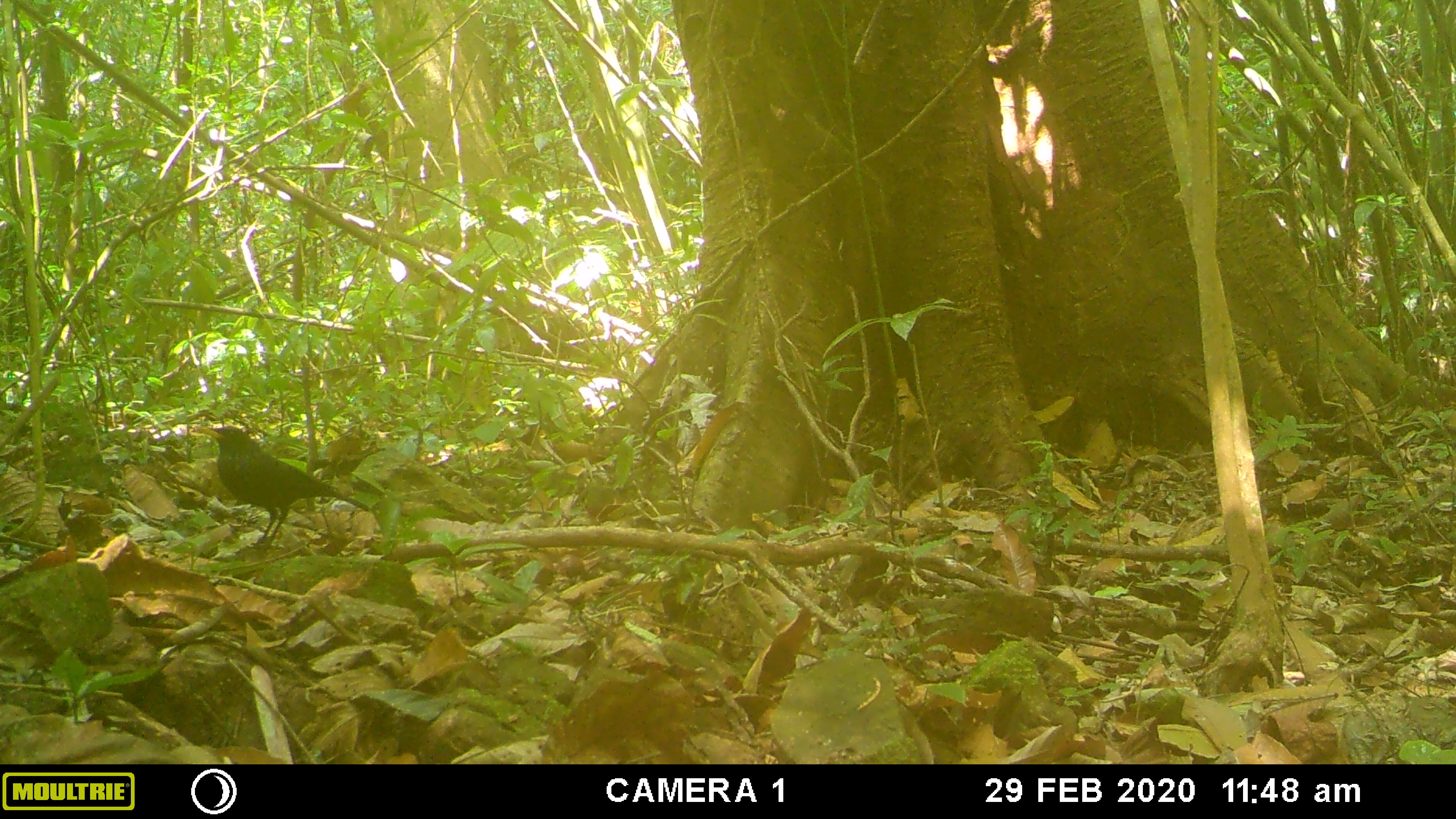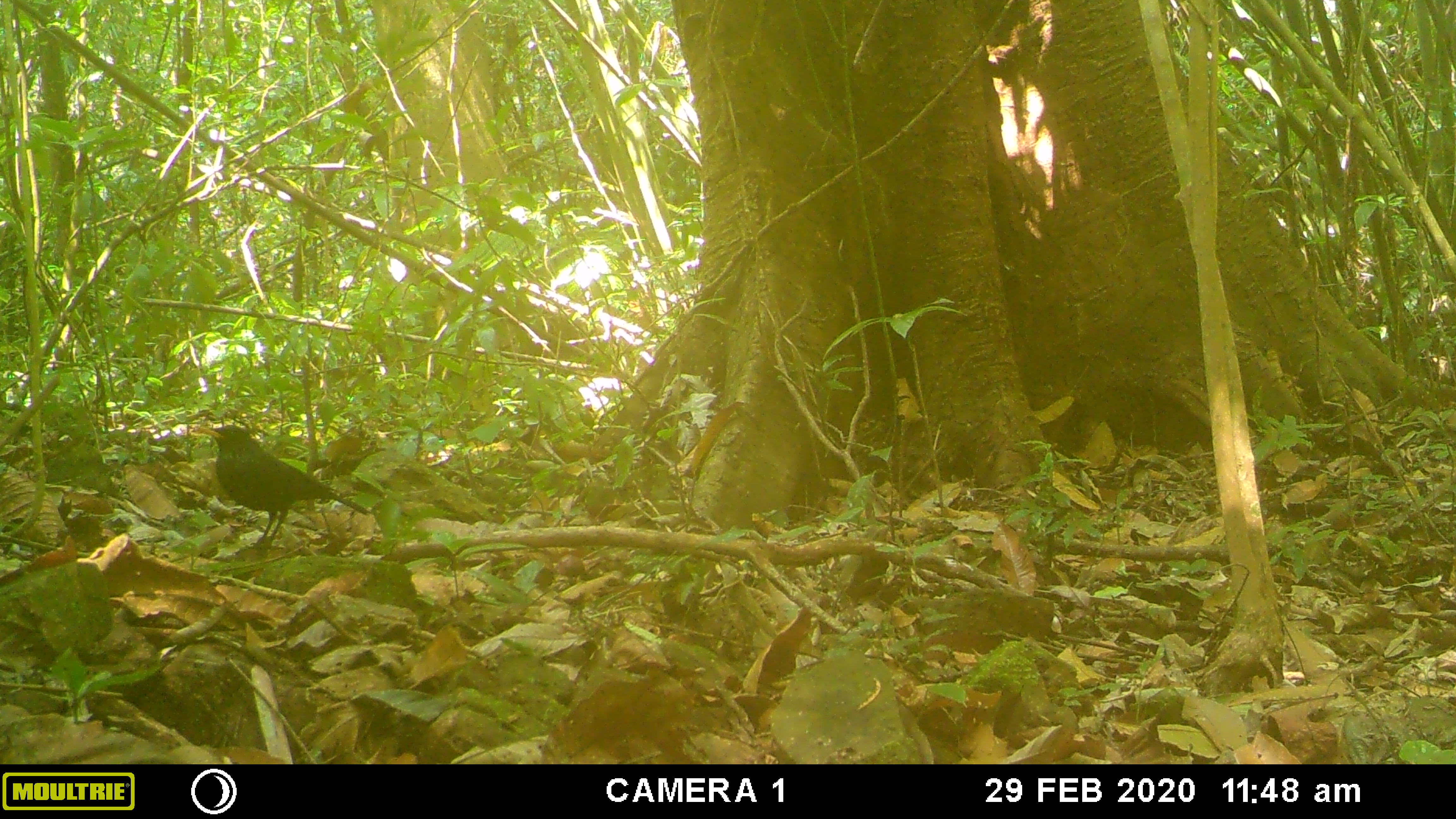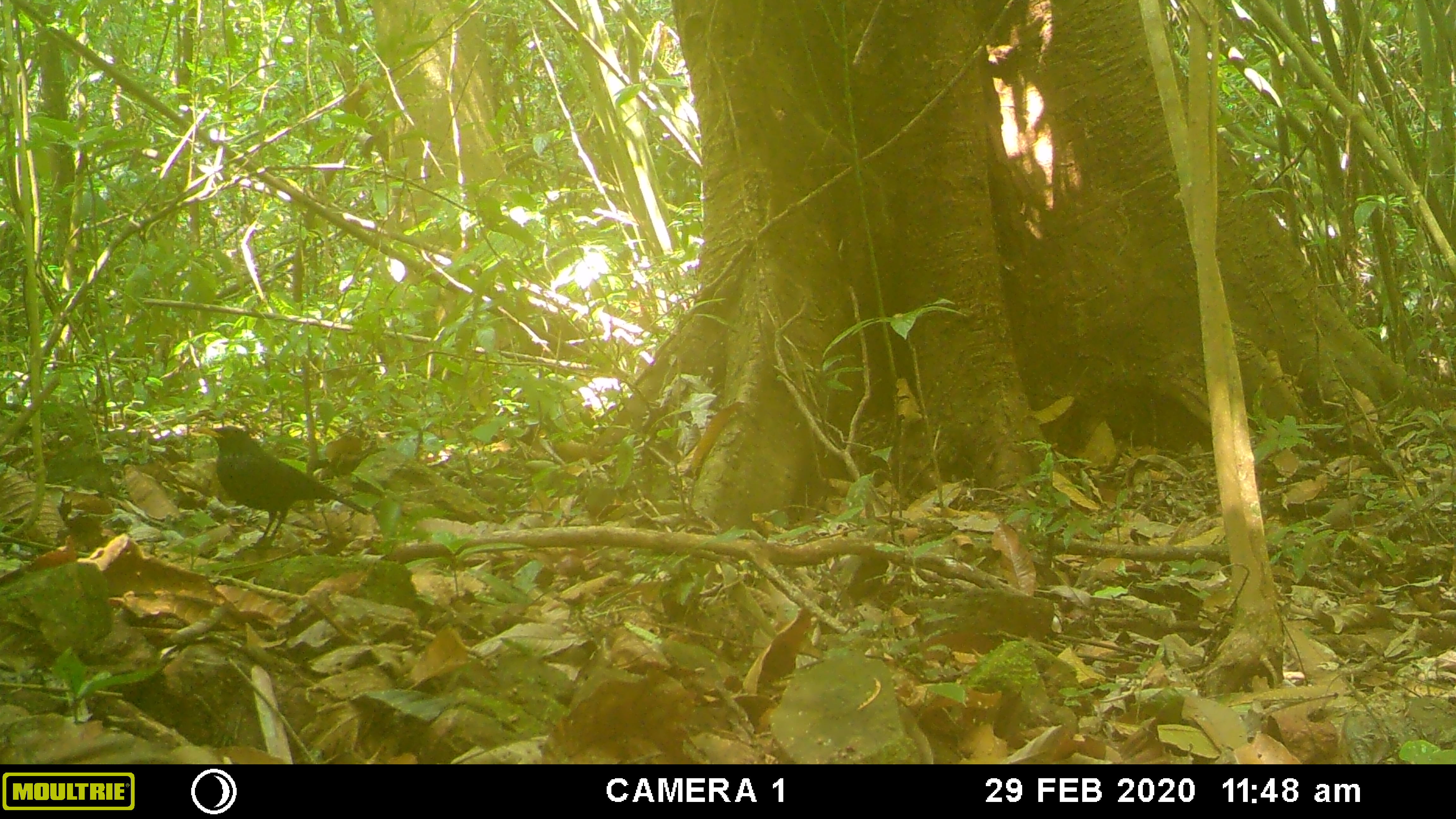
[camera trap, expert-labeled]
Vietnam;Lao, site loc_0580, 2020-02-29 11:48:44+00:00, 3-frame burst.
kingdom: Animalia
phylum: Chordata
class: Aves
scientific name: Aves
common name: bird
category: unidentified bird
Unidentified bird (bird) (Aves). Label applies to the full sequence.